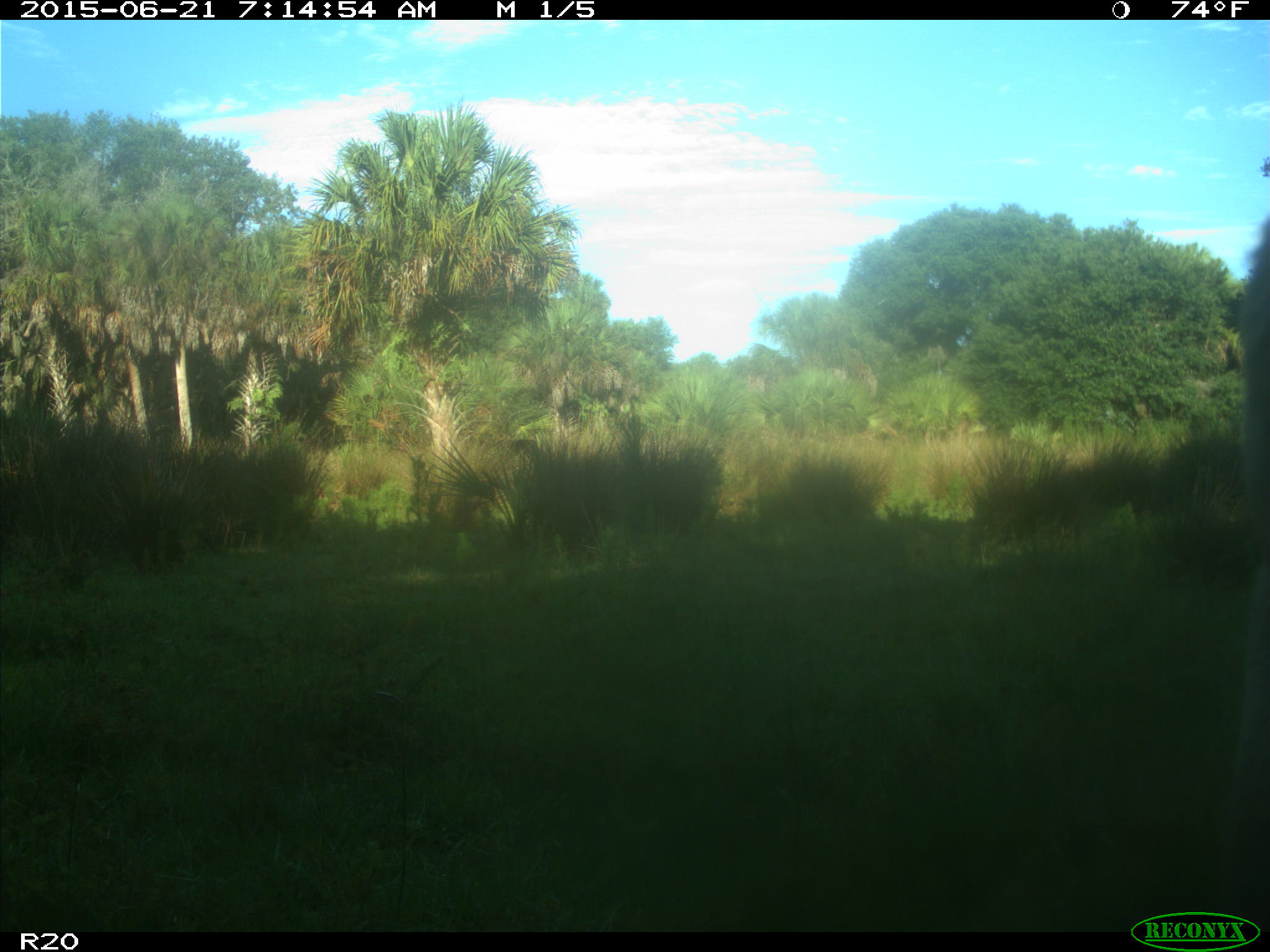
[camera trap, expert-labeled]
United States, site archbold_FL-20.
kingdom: Animalia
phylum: Chordata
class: Mammalia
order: Artiodactyla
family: Bovidae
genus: Bos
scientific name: Bos taurus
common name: domestic cow